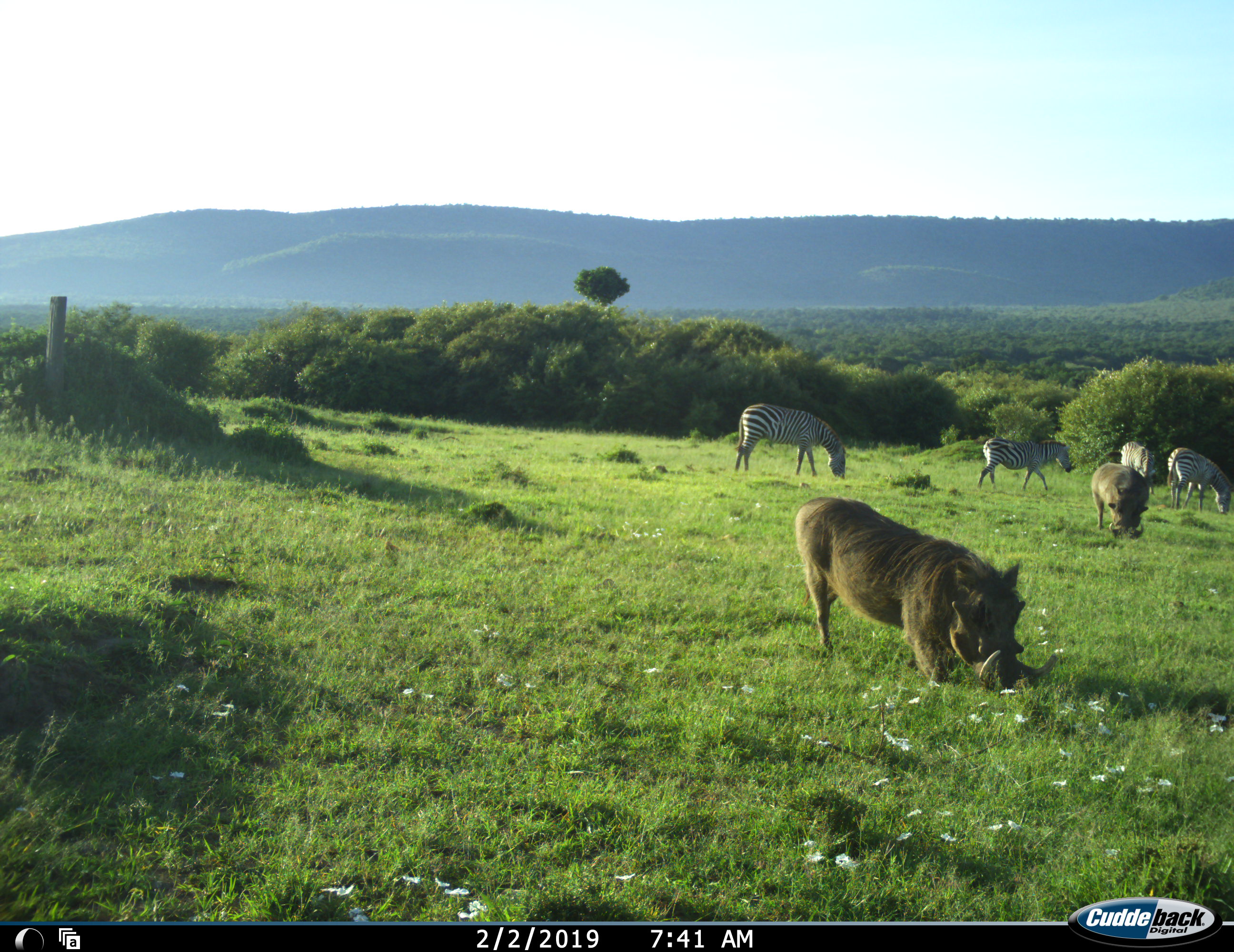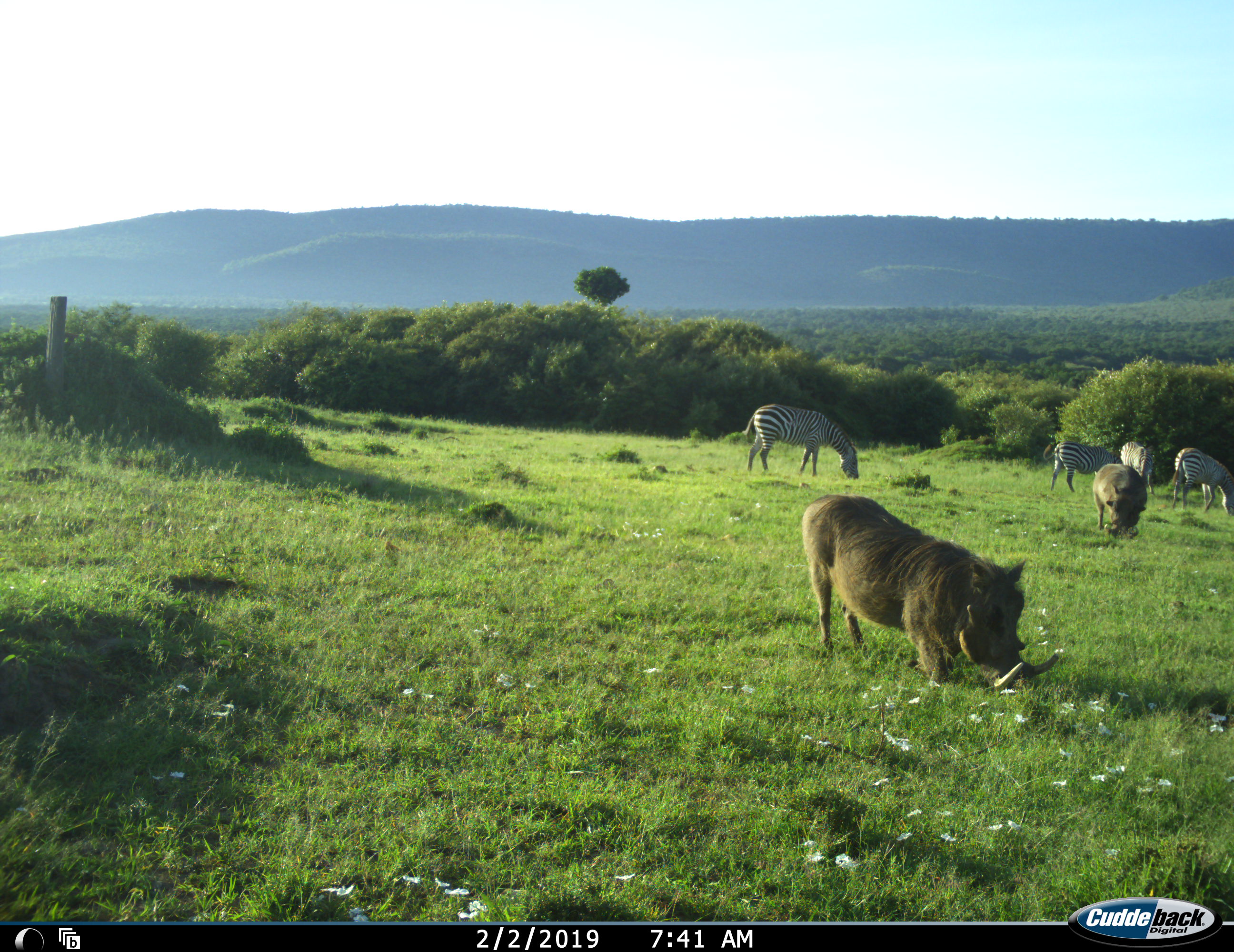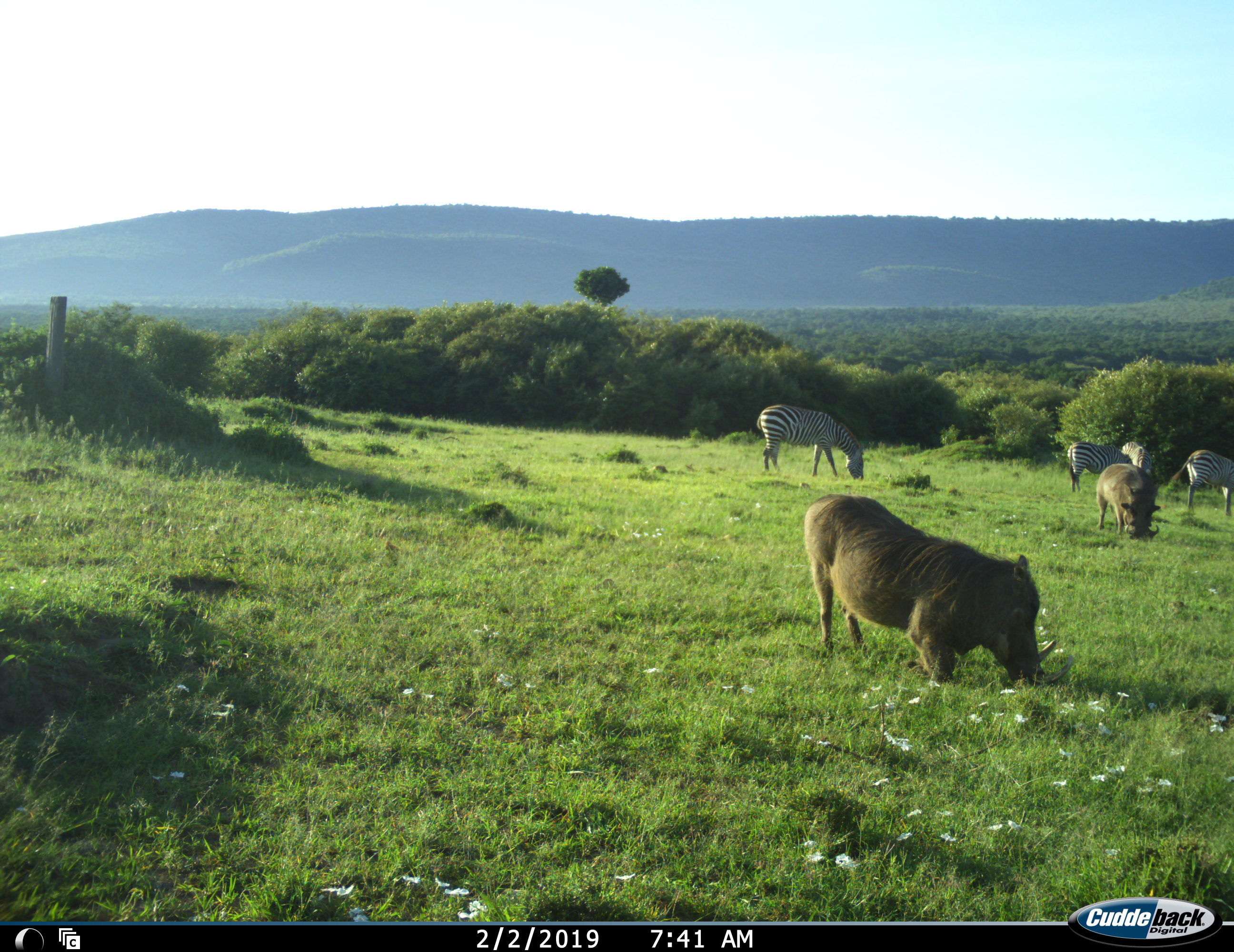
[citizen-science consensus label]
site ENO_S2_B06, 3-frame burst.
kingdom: Animalia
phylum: Chordata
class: Mammalia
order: Artiodactyla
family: Suidae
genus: Phacochoerus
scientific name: Phacochoerus africanus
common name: warthog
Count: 2.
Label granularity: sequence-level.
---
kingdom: Animalia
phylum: Chordata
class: Mammalia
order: Perissodactyla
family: Equidae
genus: Equus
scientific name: Equus quagga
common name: plains zebra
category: zebraplains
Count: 4.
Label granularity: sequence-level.